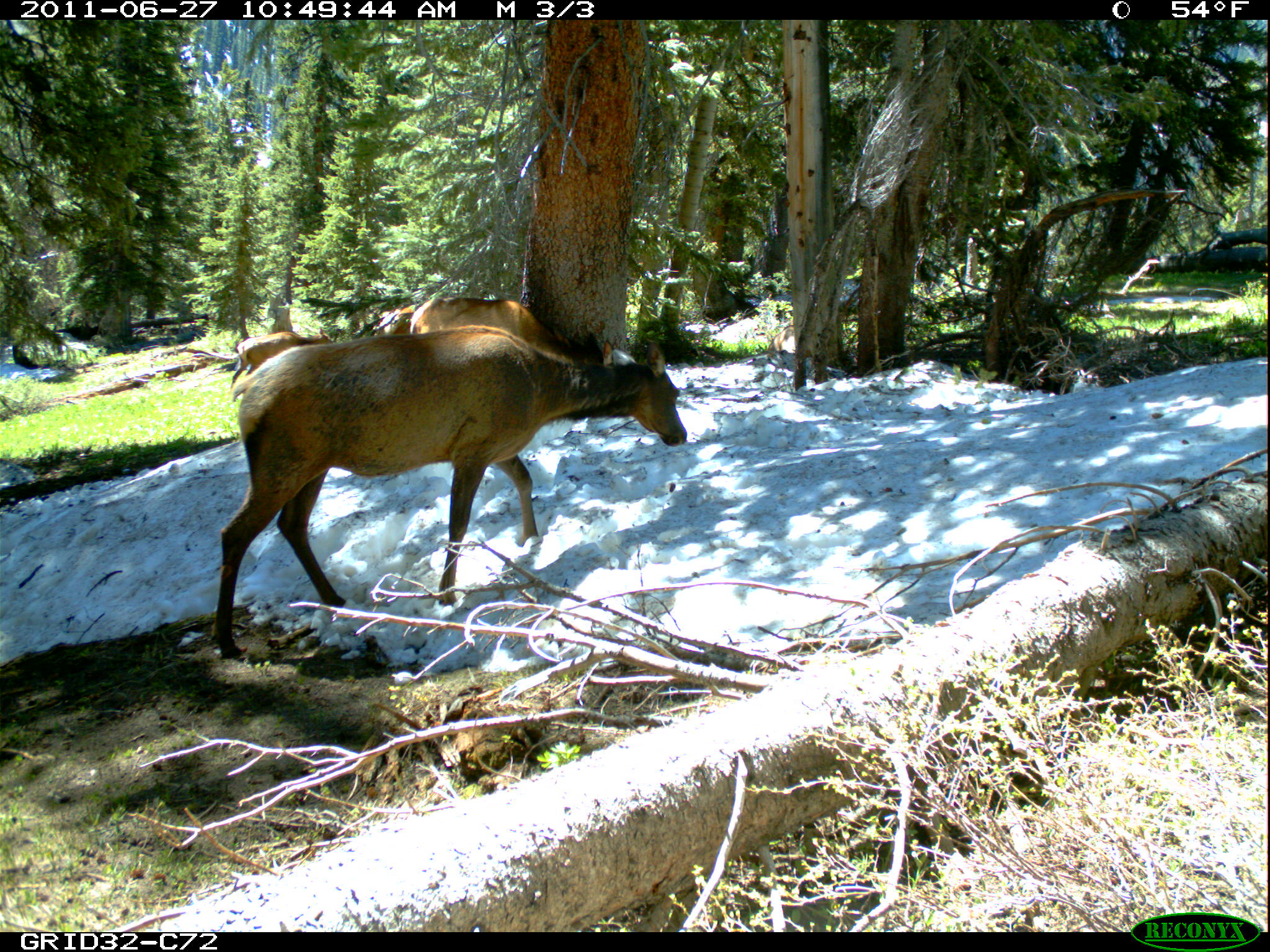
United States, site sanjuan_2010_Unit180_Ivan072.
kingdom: Animalia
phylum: Chordata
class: Mammalia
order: Artiodactyla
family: Cervidae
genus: Cervus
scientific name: Cervus elaphus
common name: red deer